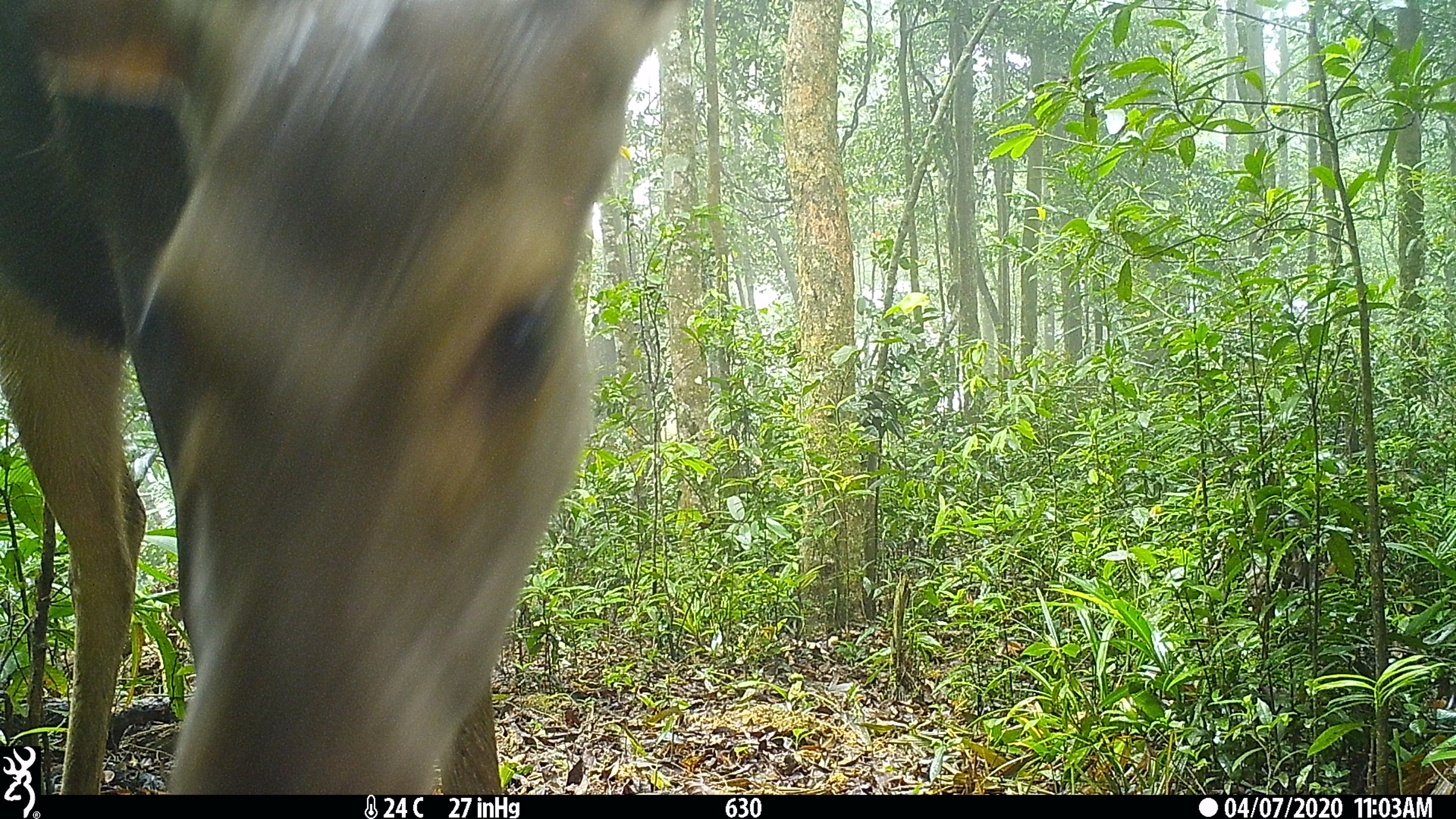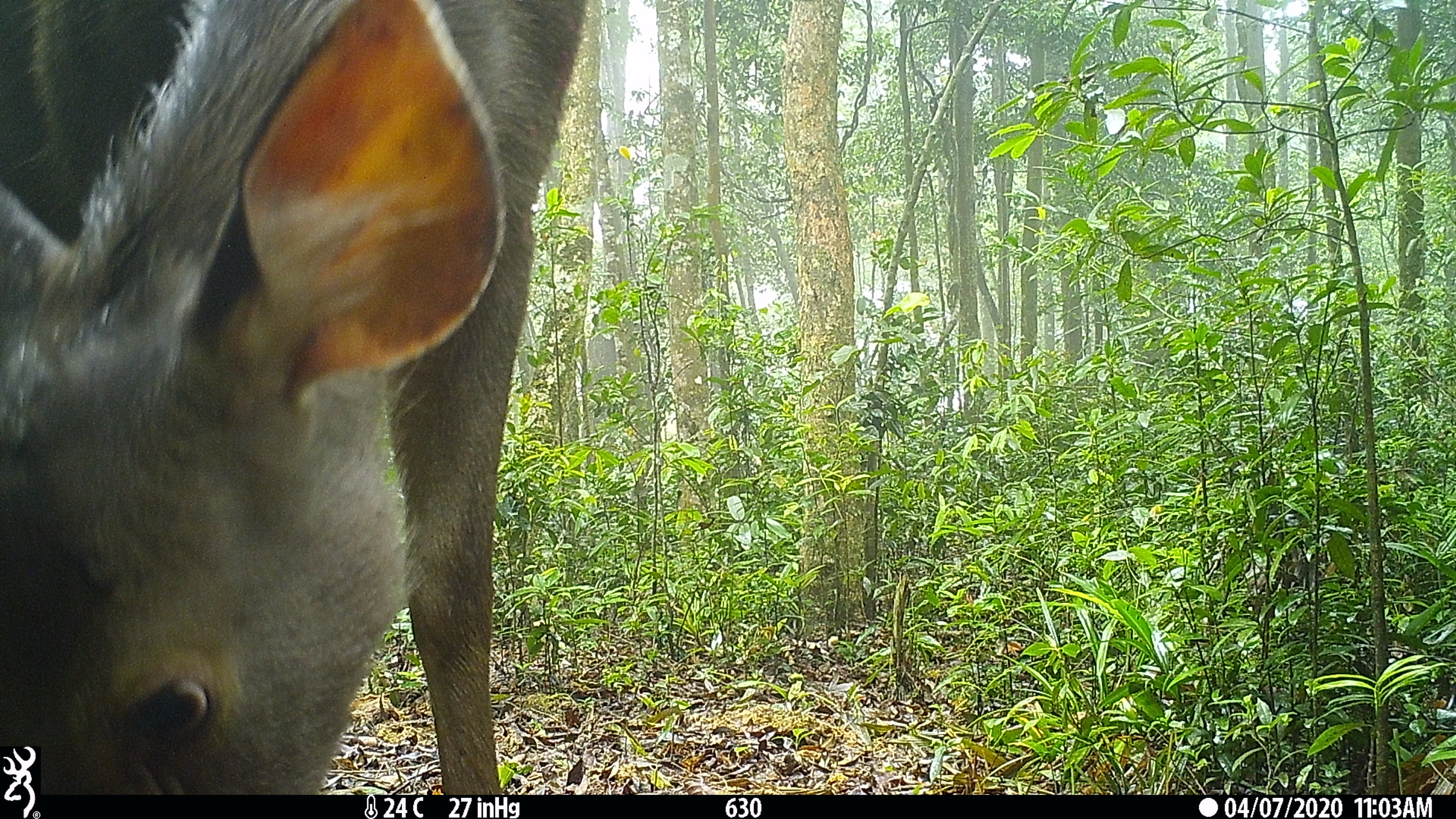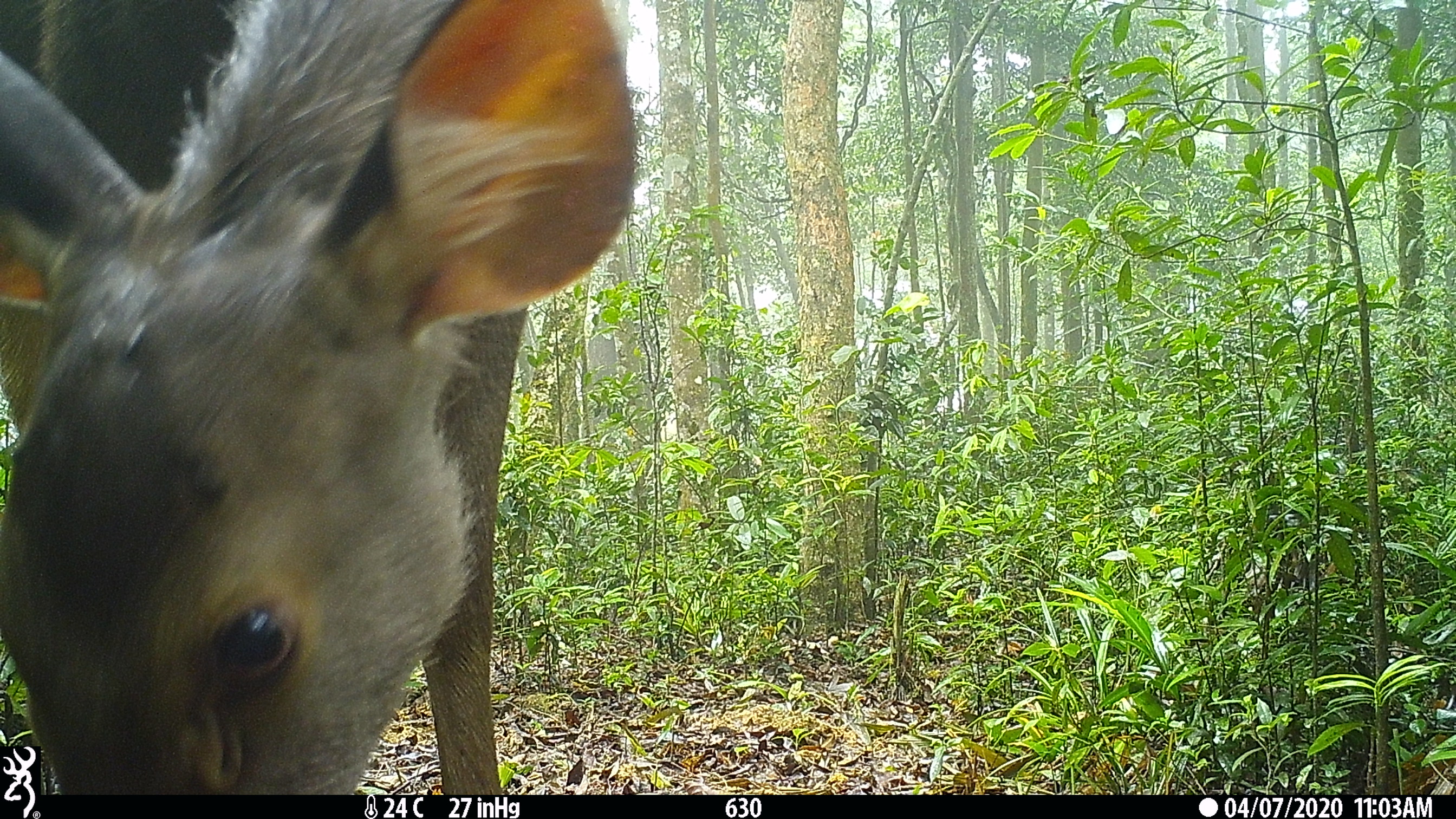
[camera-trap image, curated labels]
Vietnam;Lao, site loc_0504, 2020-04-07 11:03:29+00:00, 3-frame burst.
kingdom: Animalia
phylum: Chordata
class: Mammalia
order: Artiodactyla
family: Cervidae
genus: Rusa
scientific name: Rusa unicolor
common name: sambar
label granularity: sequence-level